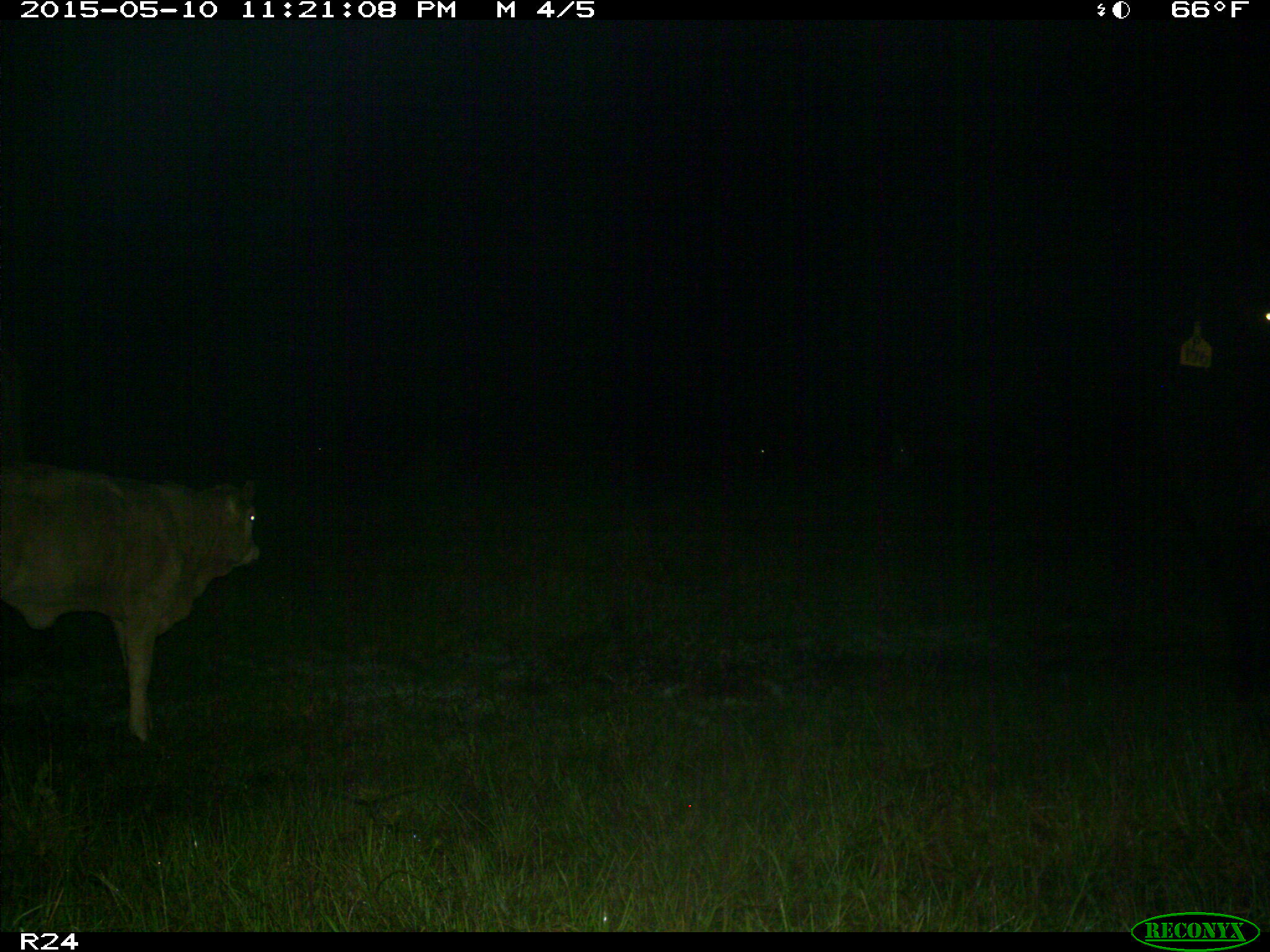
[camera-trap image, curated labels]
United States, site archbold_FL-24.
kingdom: Animalia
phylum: Chordata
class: Mammalia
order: Artiodactyla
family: Bovidae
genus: Bos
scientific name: Bos taurus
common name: domestic cow